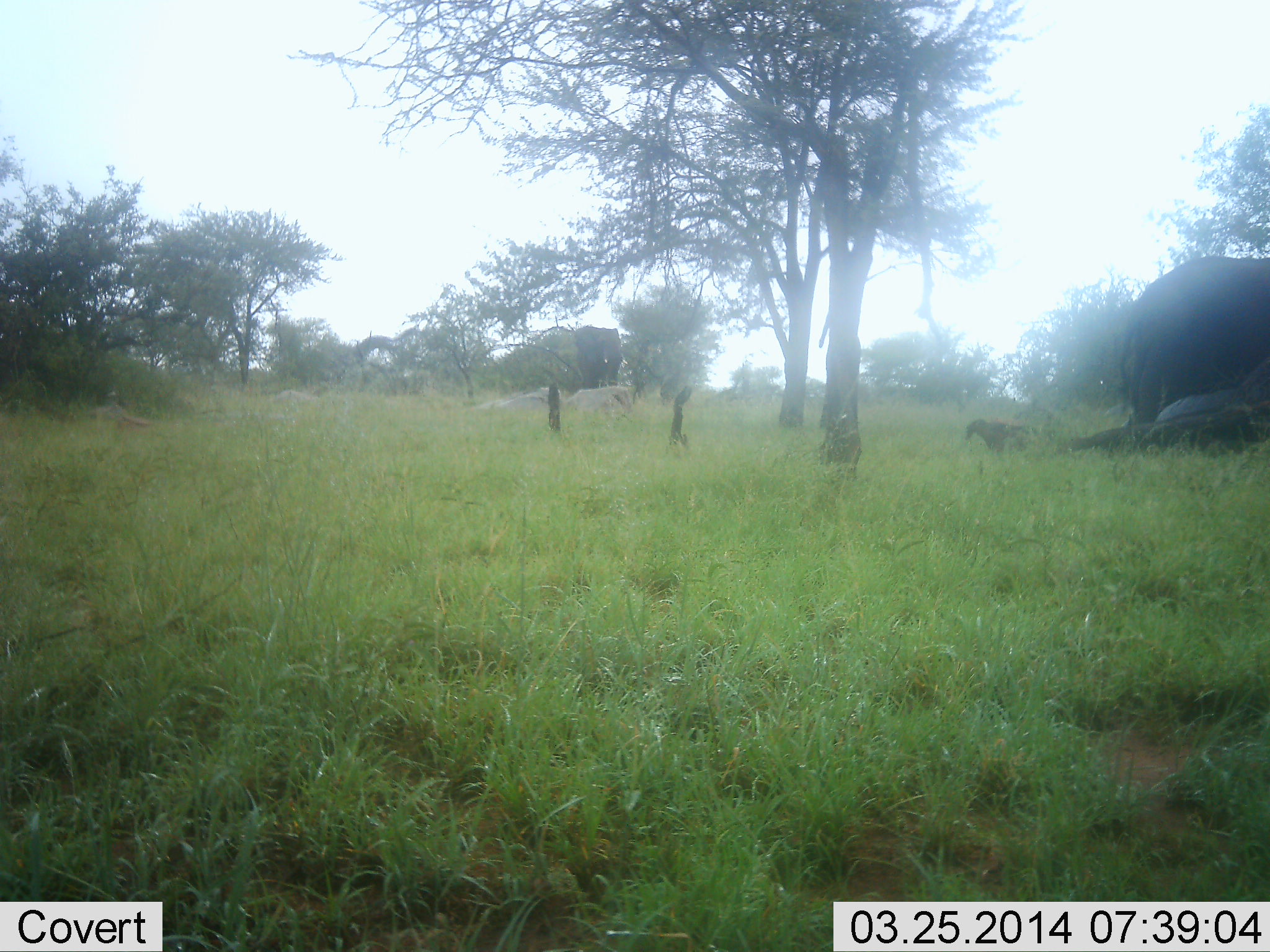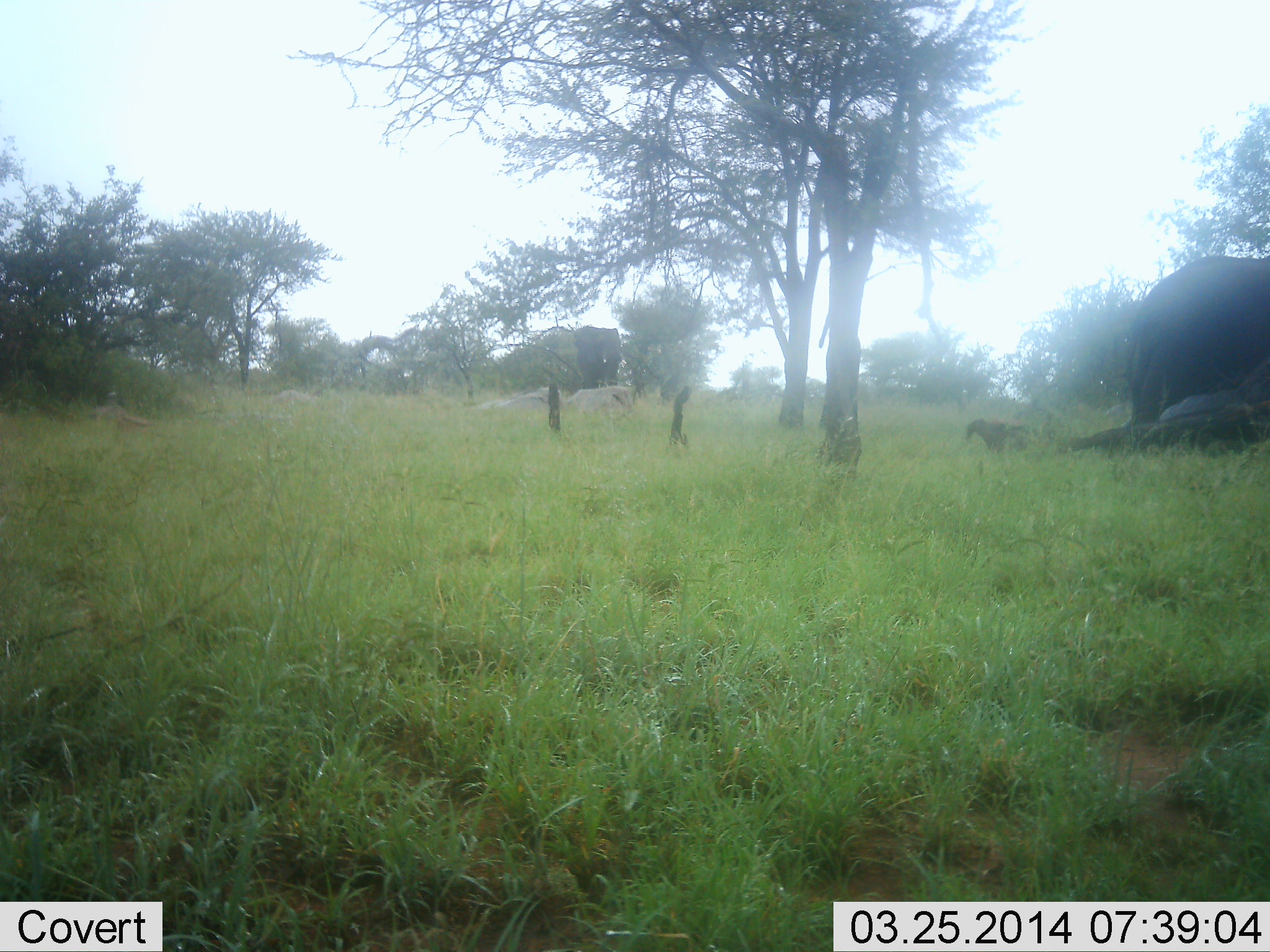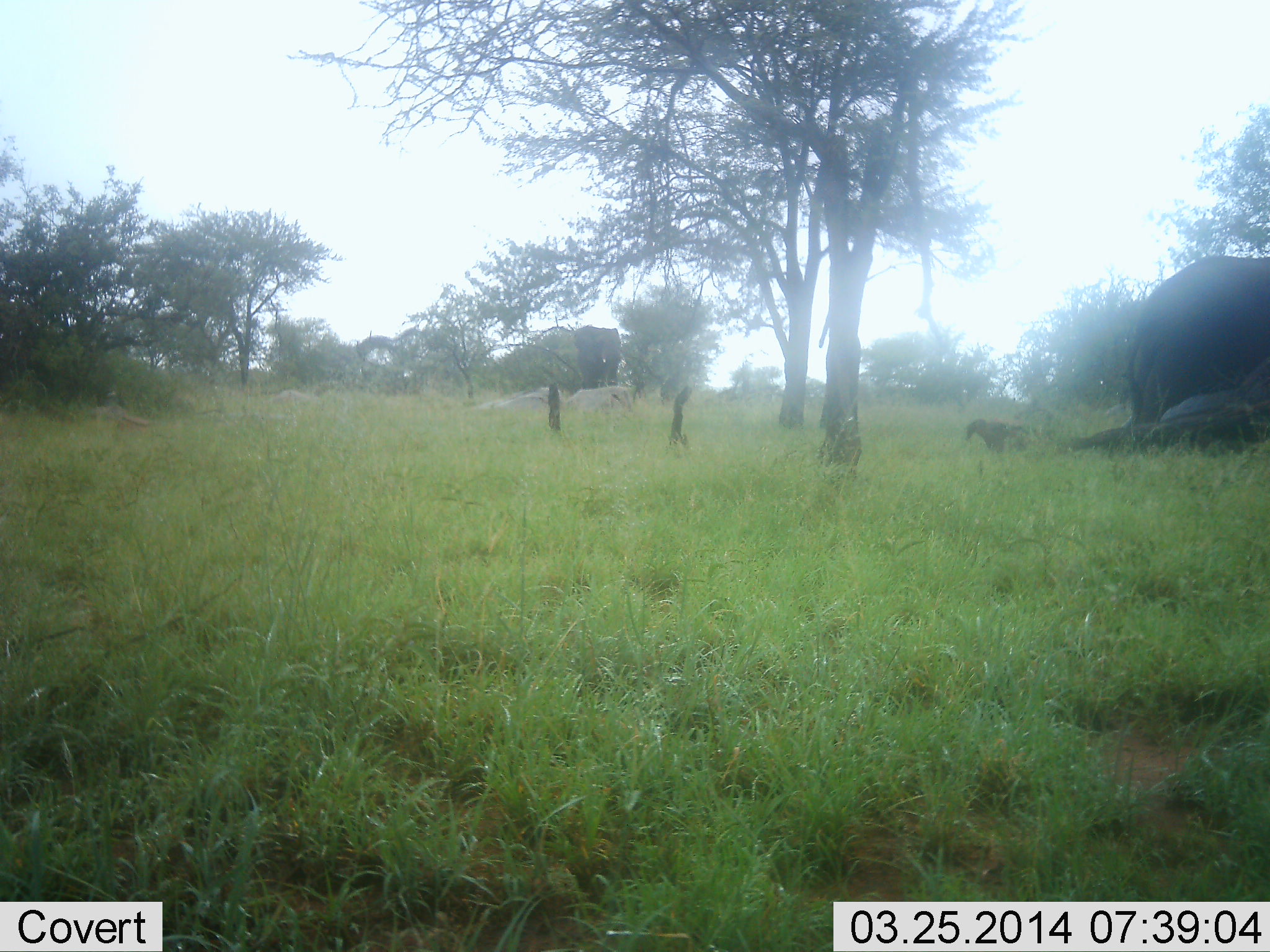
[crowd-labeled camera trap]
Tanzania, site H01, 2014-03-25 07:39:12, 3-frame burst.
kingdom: Animalia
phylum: Chordata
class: Mammalia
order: Proboscidea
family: Elephantidae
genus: Loxodonta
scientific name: Loxodonta africana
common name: african bush elephant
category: elephant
Elephant (african bush elephant) (Loxodonta africana), count 2. Behavior (volunteer vote fractions): standing 100%, resting 10%, moving 20%, interacting 0%. Young present (vote fraction): 0%. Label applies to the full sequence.